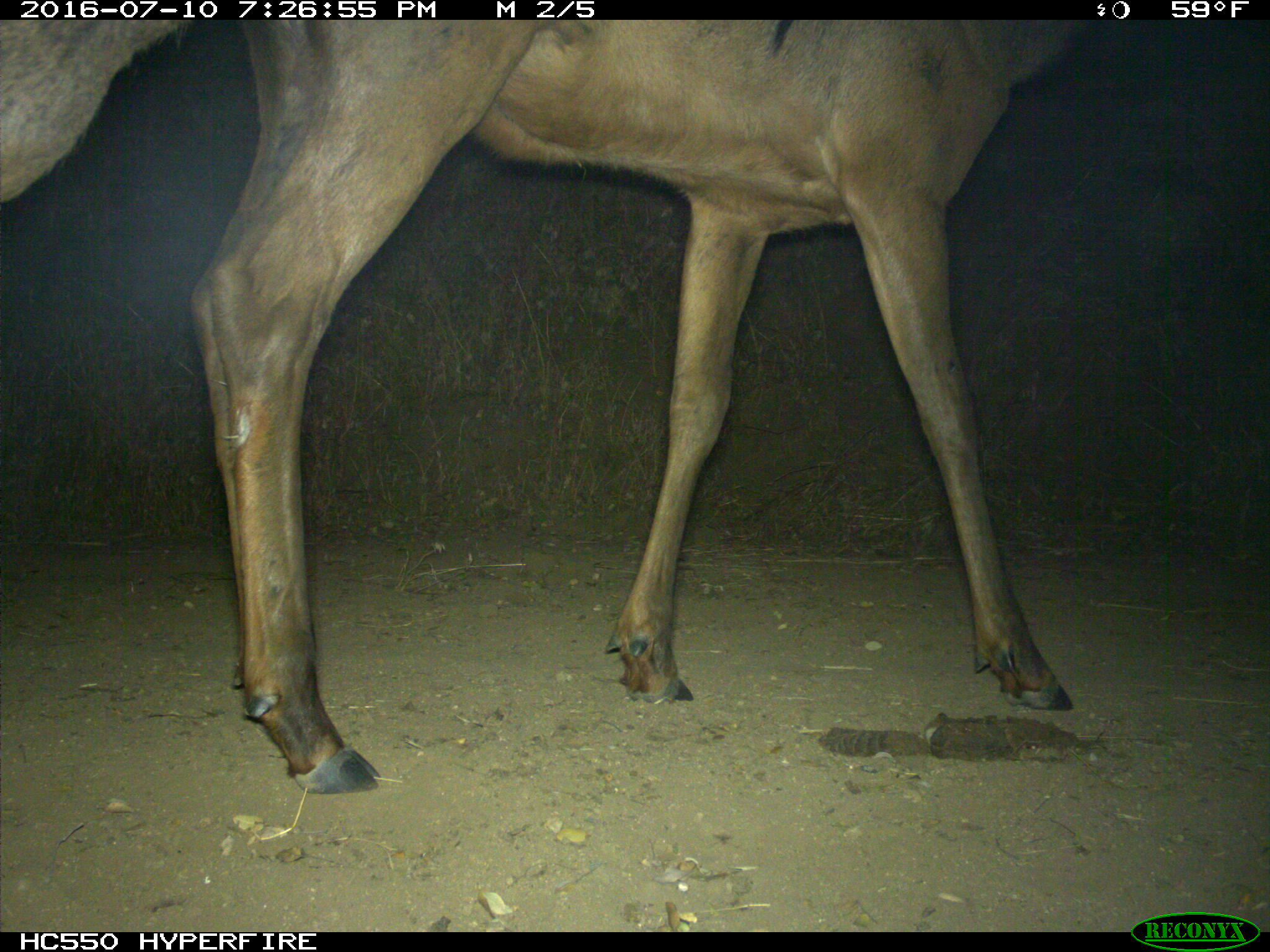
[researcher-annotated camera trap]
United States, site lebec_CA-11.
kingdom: Animalia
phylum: Chordata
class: Mammalia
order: Artiodactyla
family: Cervidae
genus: Cervus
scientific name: Cervus canadensis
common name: elk